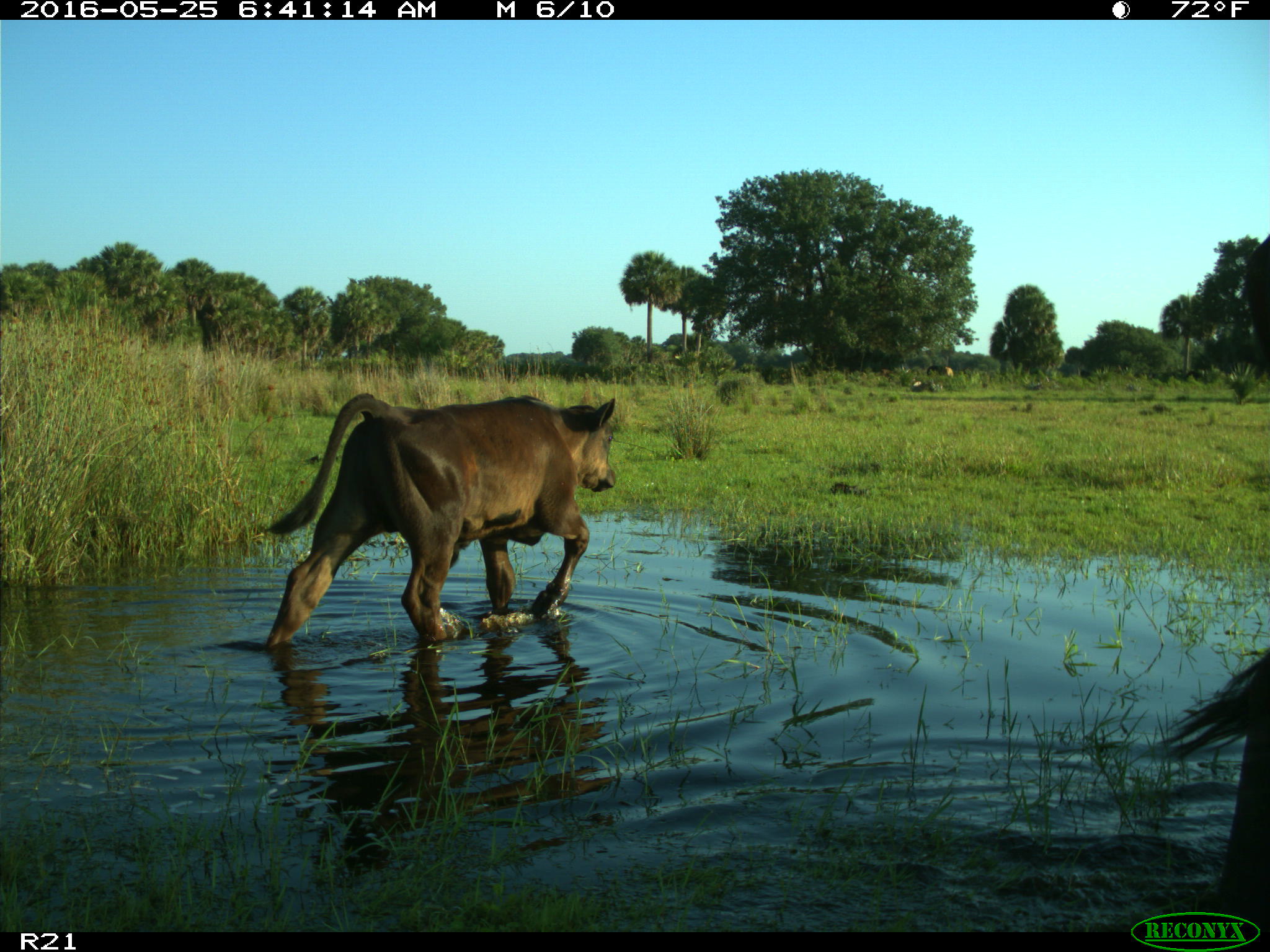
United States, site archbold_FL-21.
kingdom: Animalia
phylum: Chordata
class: Mammalia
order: Artiodactyla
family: Bovidae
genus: Bos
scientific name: Bos taurus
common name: domestic cow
Bos taurus (domestic cow).